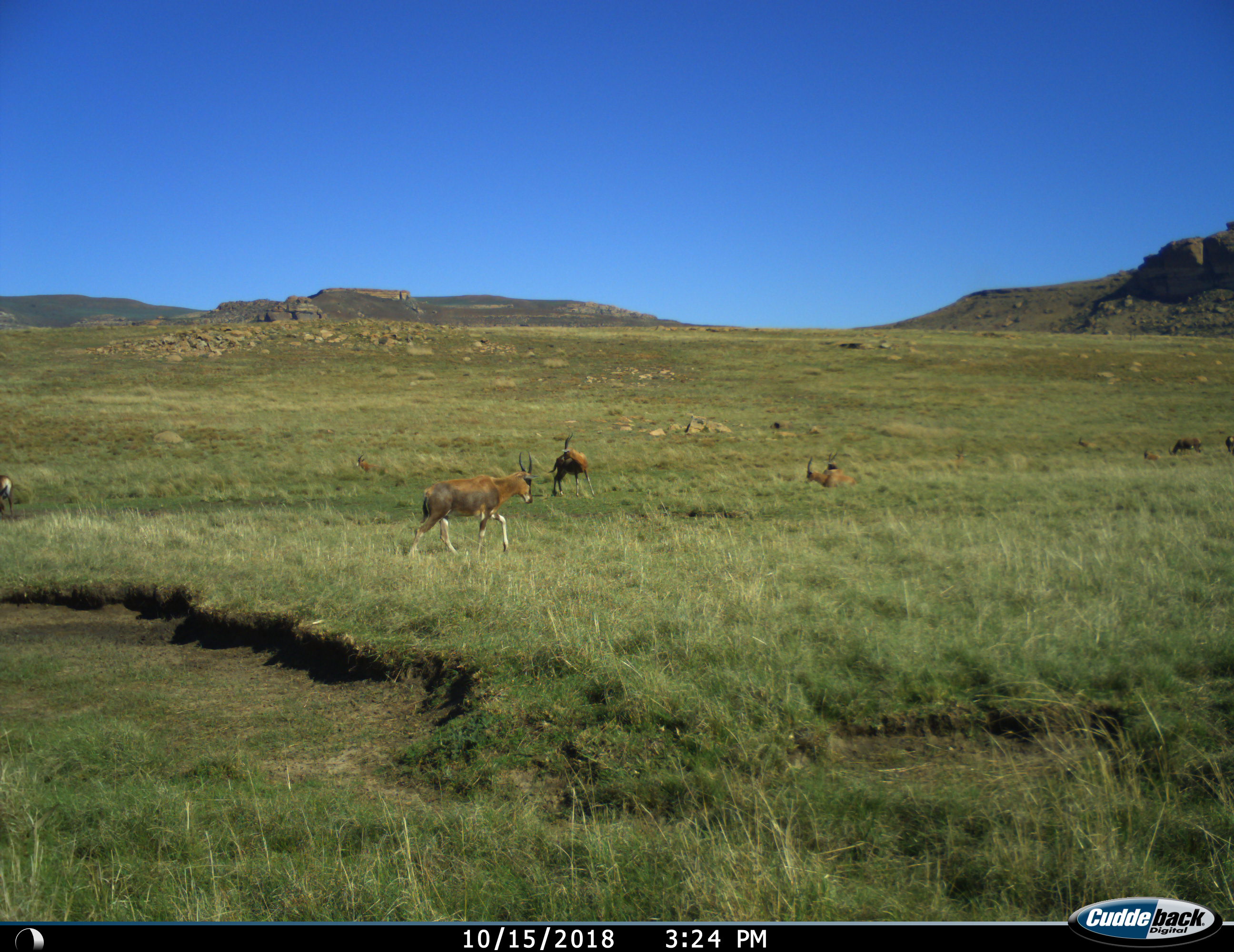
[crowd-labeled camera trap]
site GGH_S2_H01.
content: unidentified animal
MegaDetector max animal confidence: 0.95